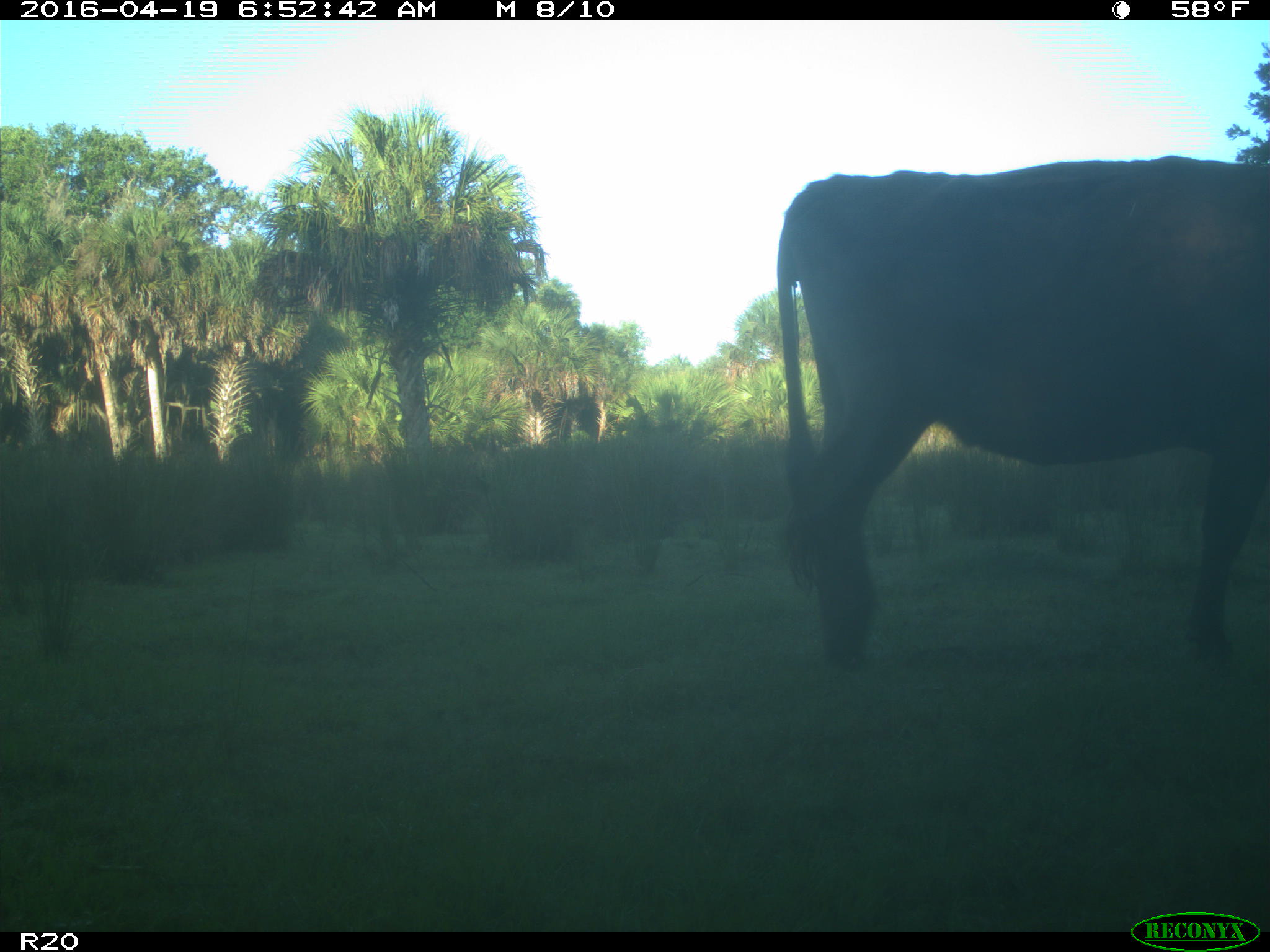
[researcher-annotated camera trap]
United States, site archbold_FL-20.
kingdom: Animalia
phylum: Chordata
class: Mammalia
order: Artiodactyla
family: Bovidae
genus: Bos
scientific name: Bos taurus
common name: domestic cow